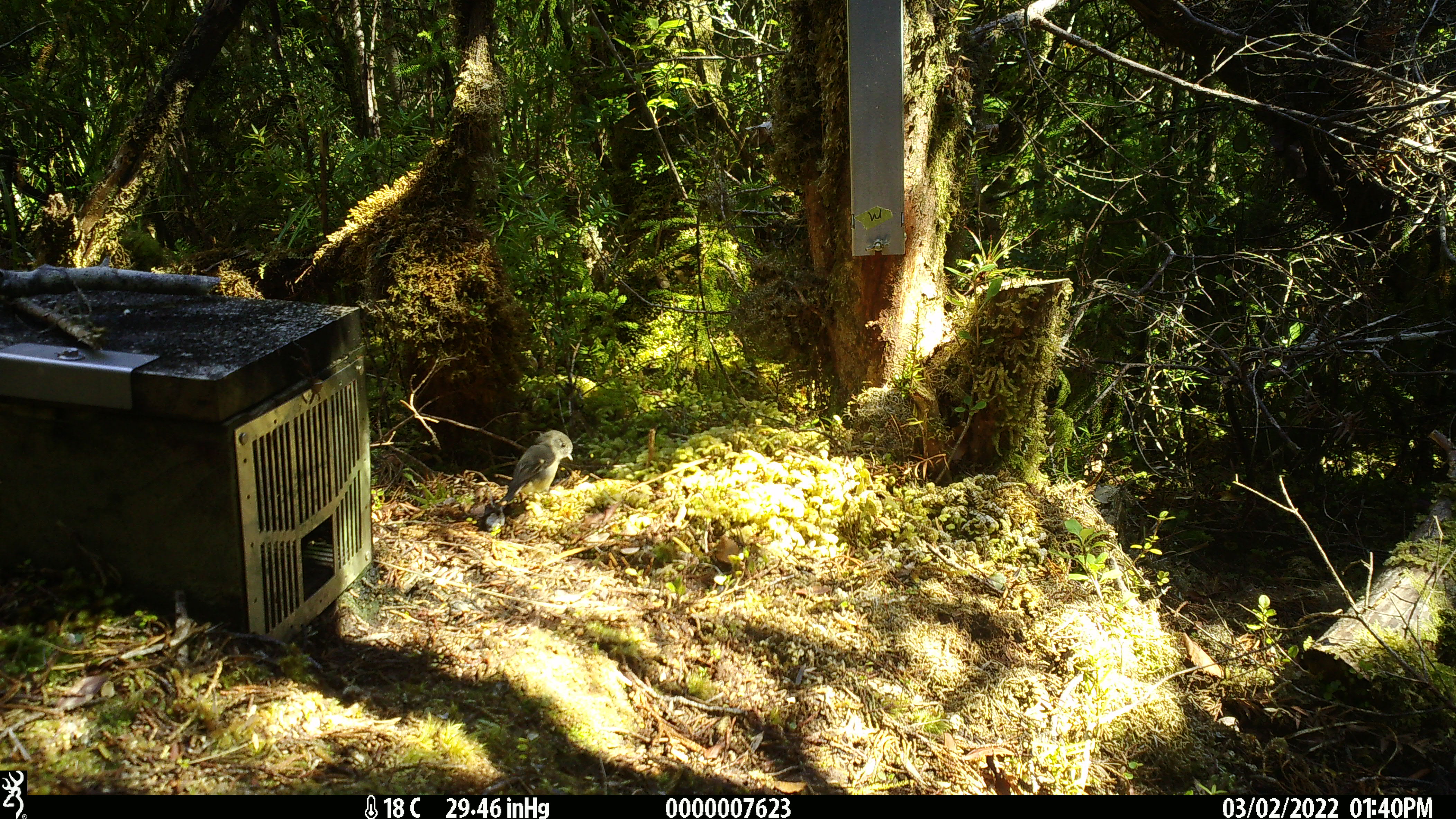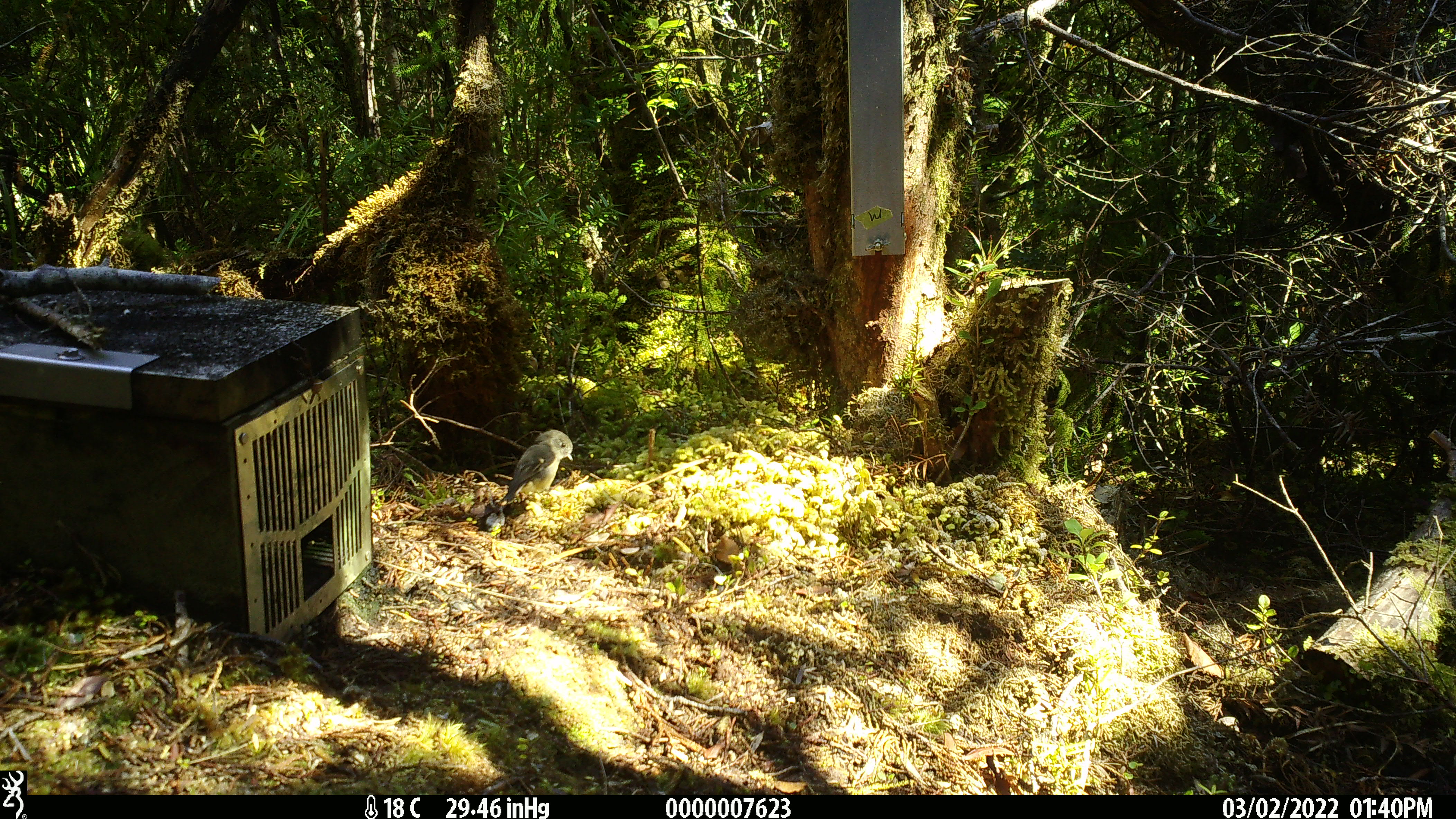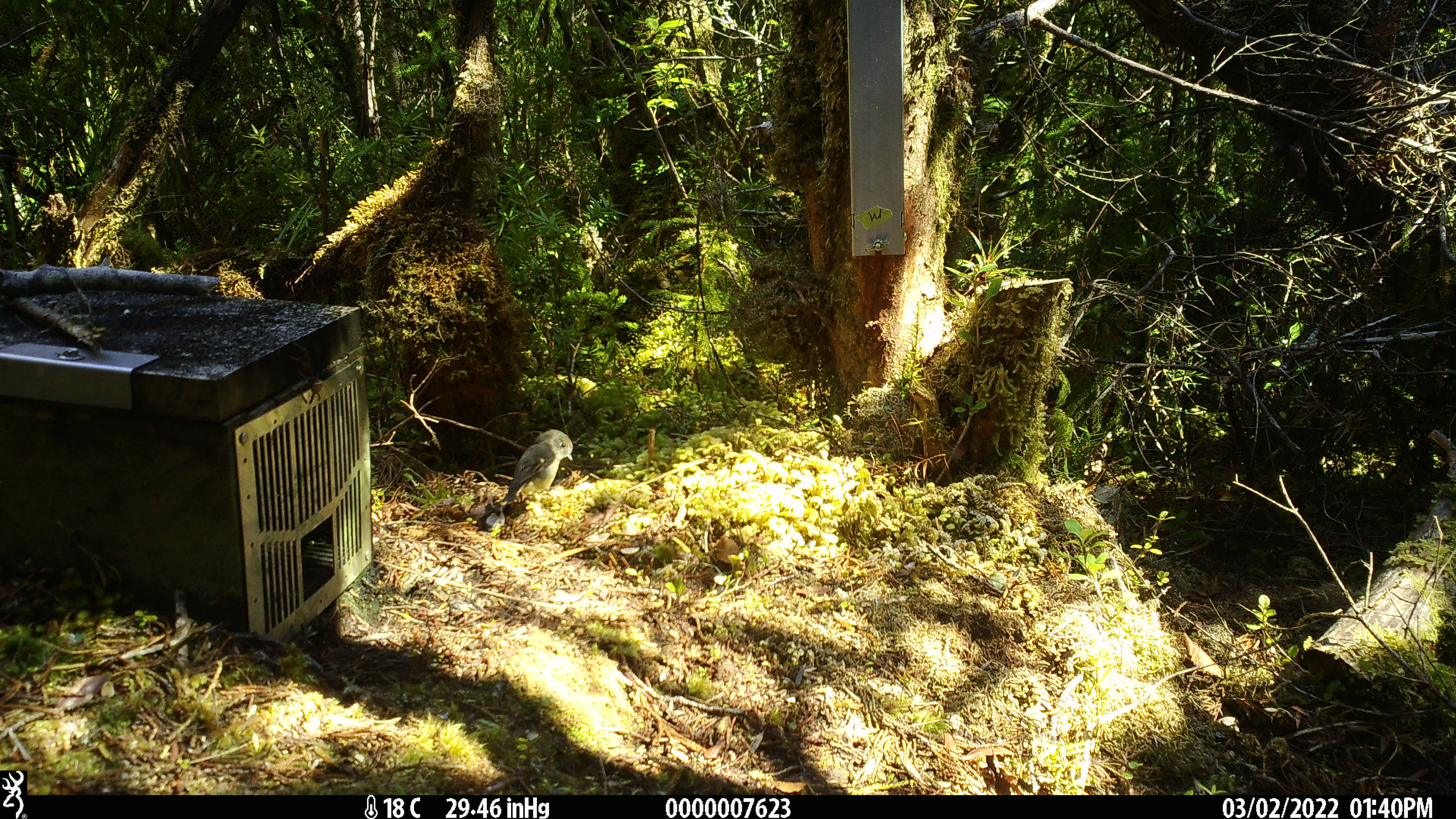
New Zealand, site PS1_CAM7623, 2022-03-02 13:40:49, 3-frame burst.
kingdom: Animalia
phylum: Chordata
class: Aves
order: Passeriformes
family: Petroicidae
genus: Petroica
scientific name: Petroica macrocephala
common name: tomtit